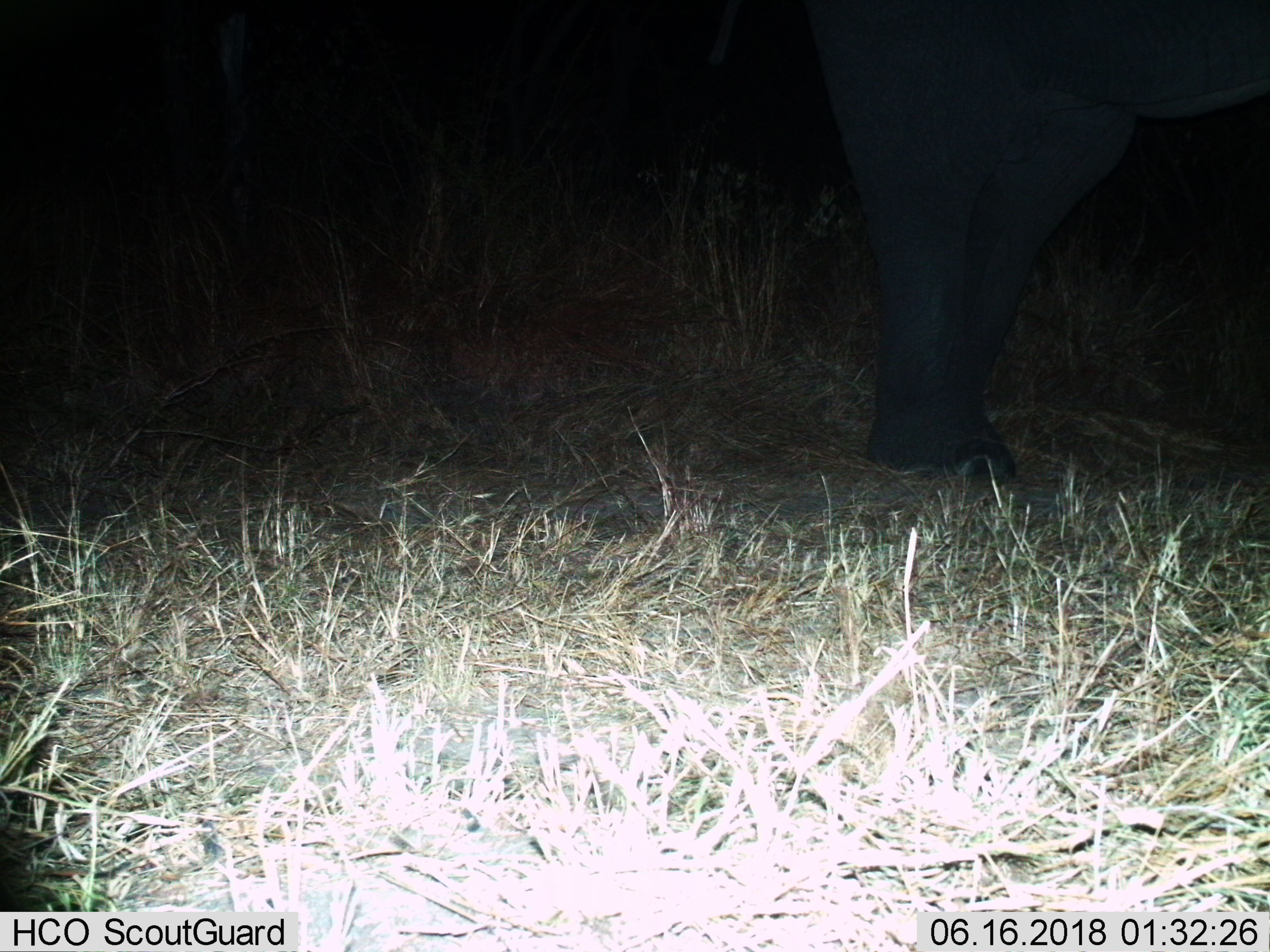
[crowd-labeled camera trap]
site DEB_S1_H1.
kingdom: Animalia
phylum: Chordata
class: Mammalia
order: Proboscidea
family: Elephantidae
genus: Loxodonta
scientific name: Loxodonta africana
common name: african bush elephant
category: elephant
Elephant (african bush elephant) (Loxodonta africana), count 1. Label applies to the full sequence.